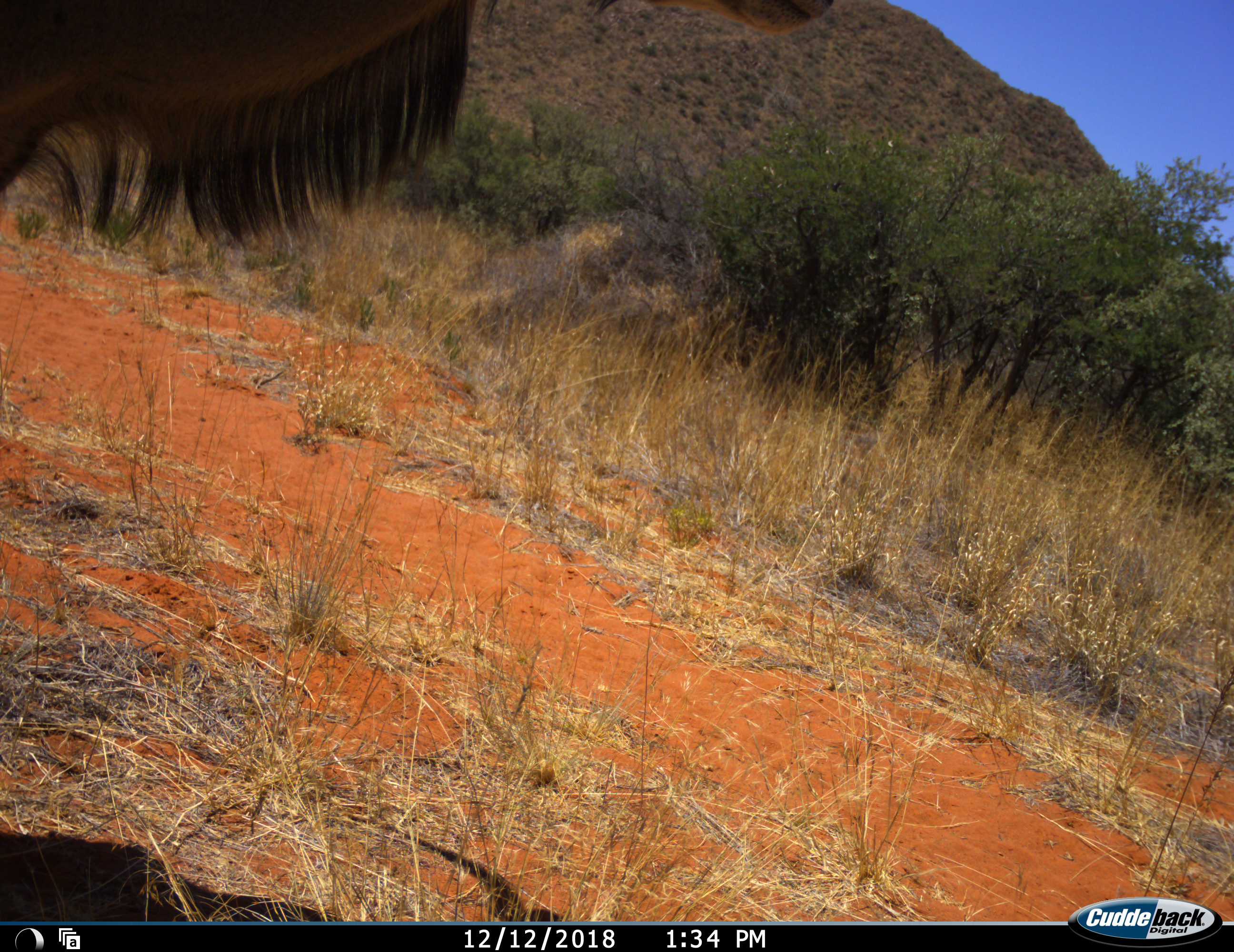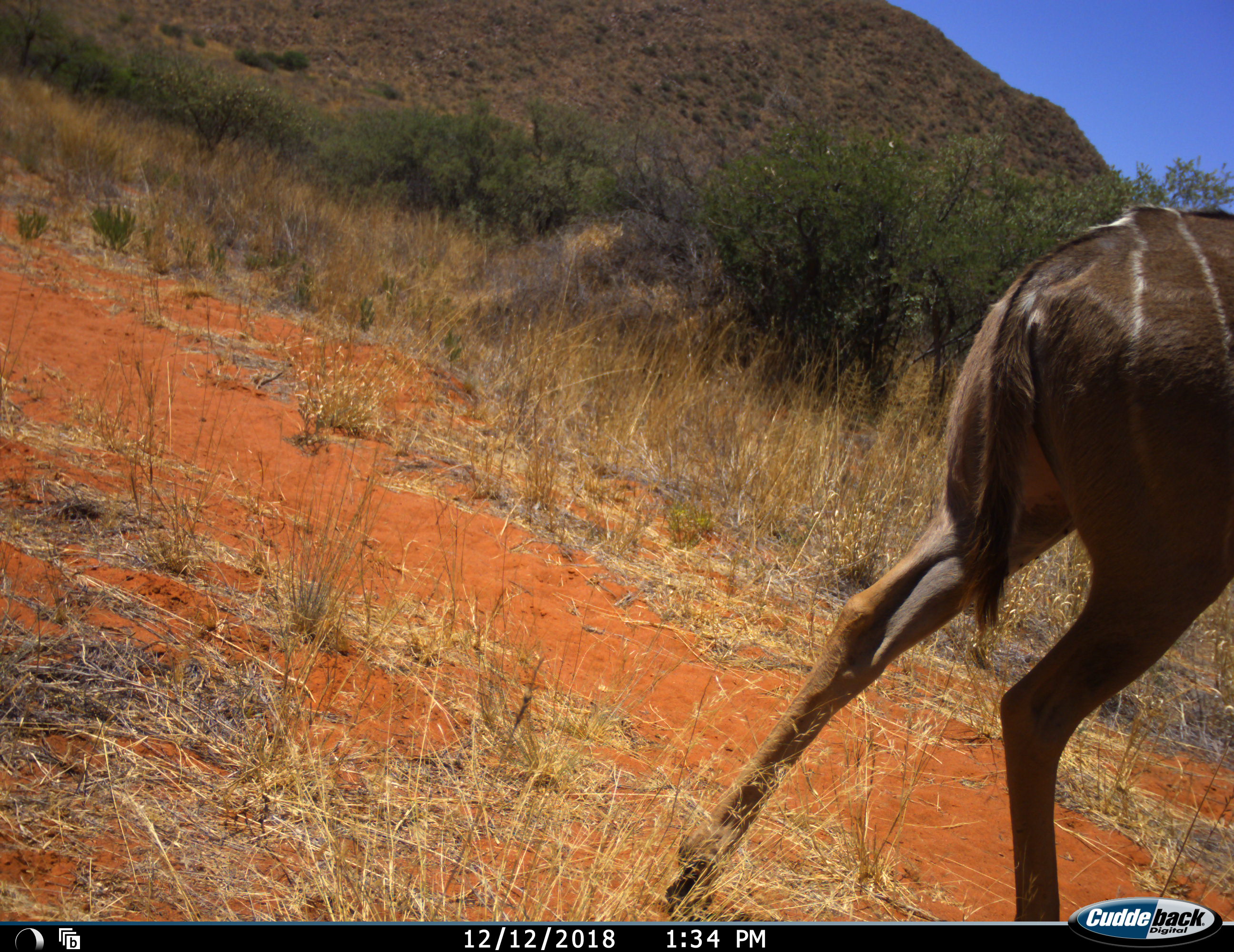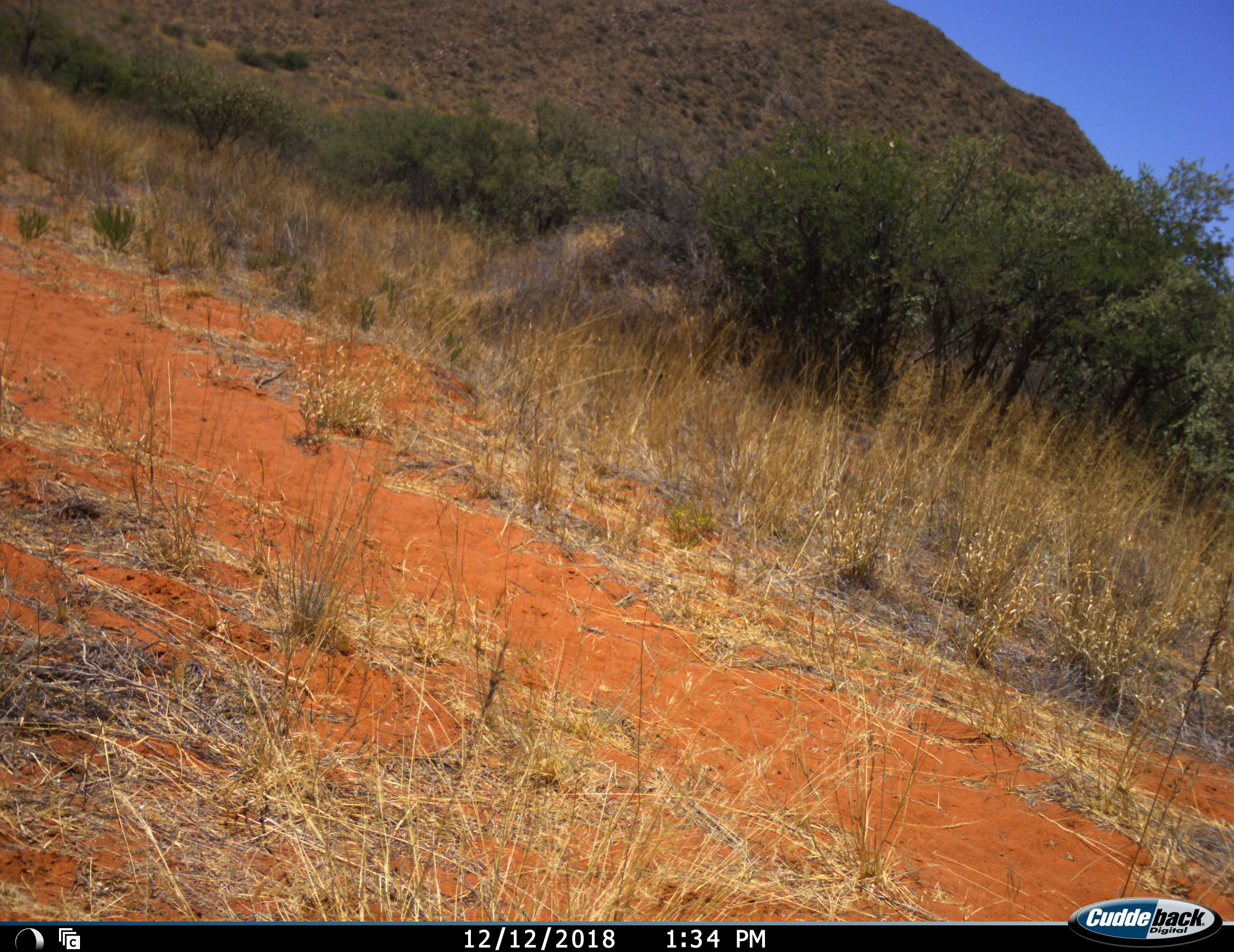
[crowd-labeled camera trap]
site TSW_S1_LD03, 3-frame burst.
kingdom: Animalia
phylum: Chordata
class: Mammalia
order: Artiodactyla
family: Bovidae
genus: Tragelaphus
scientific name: Tragelaphus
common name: kudu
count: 1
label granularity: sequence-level